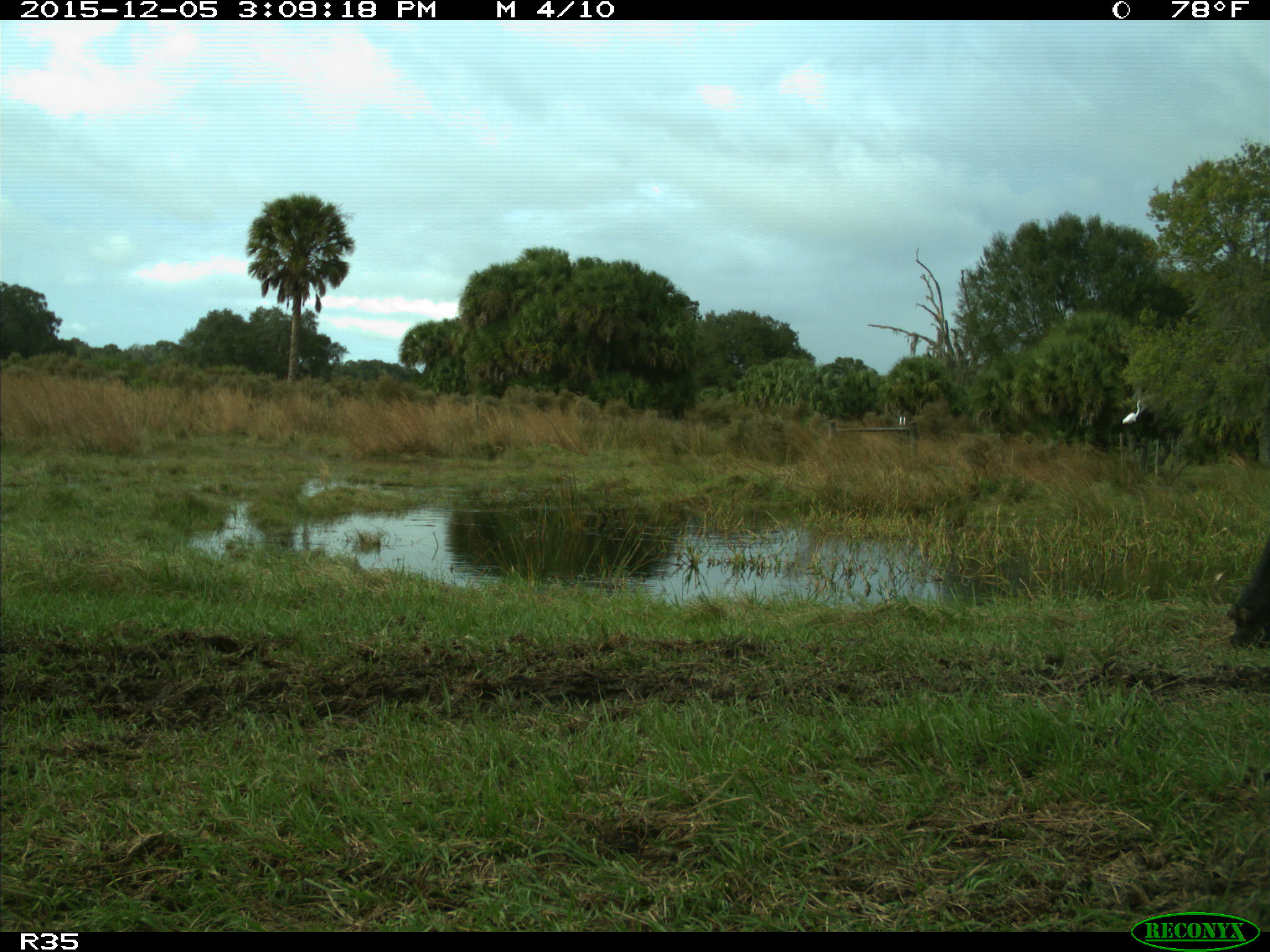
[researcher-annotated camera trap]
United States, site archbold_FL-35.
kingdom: Animalia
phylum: Chordata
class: Mammalia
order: Artiodactyla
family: Bovidae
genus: Bos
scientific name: Bos taurus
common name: domestic cow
Bos taurus (domestic cow).